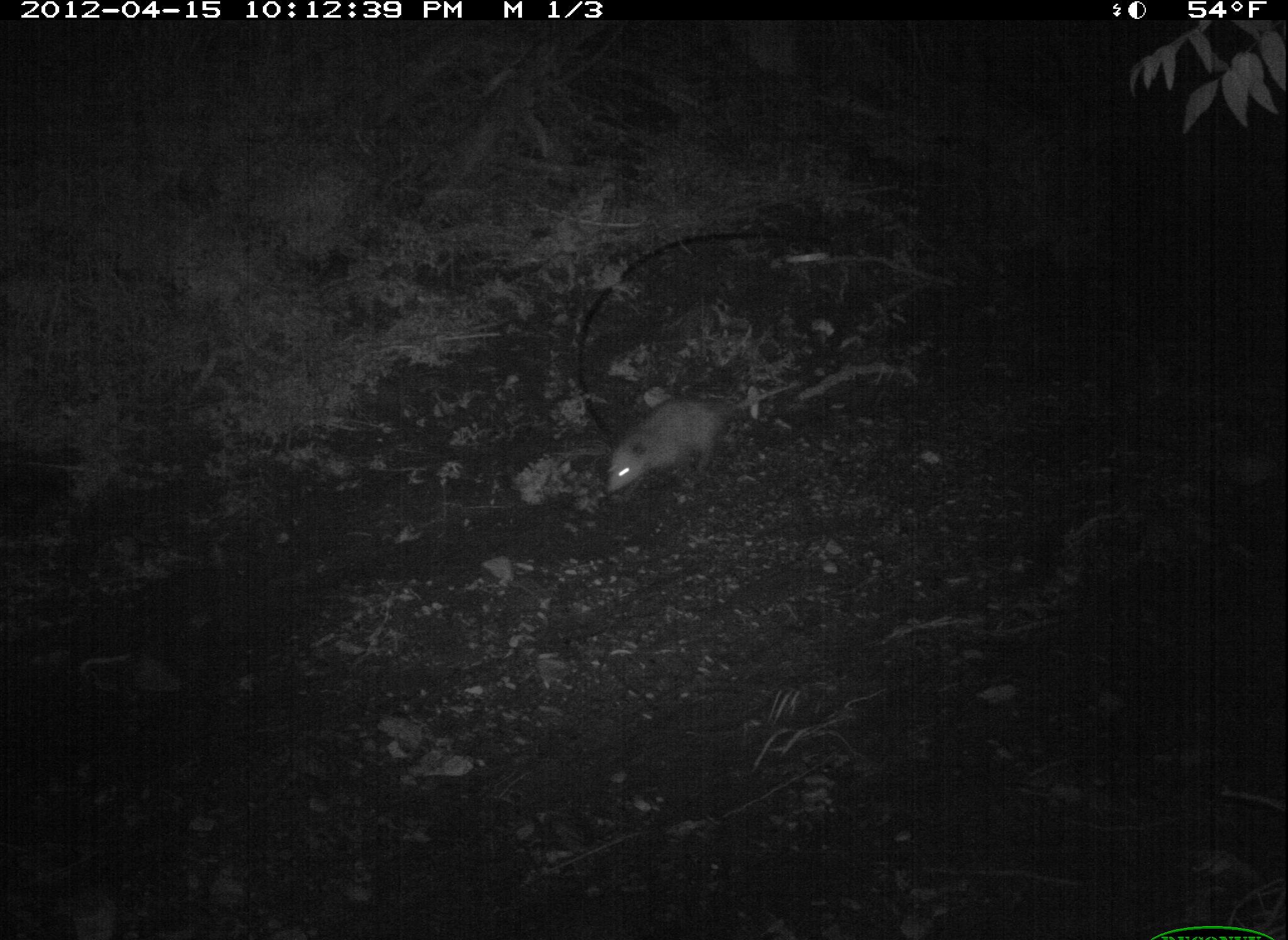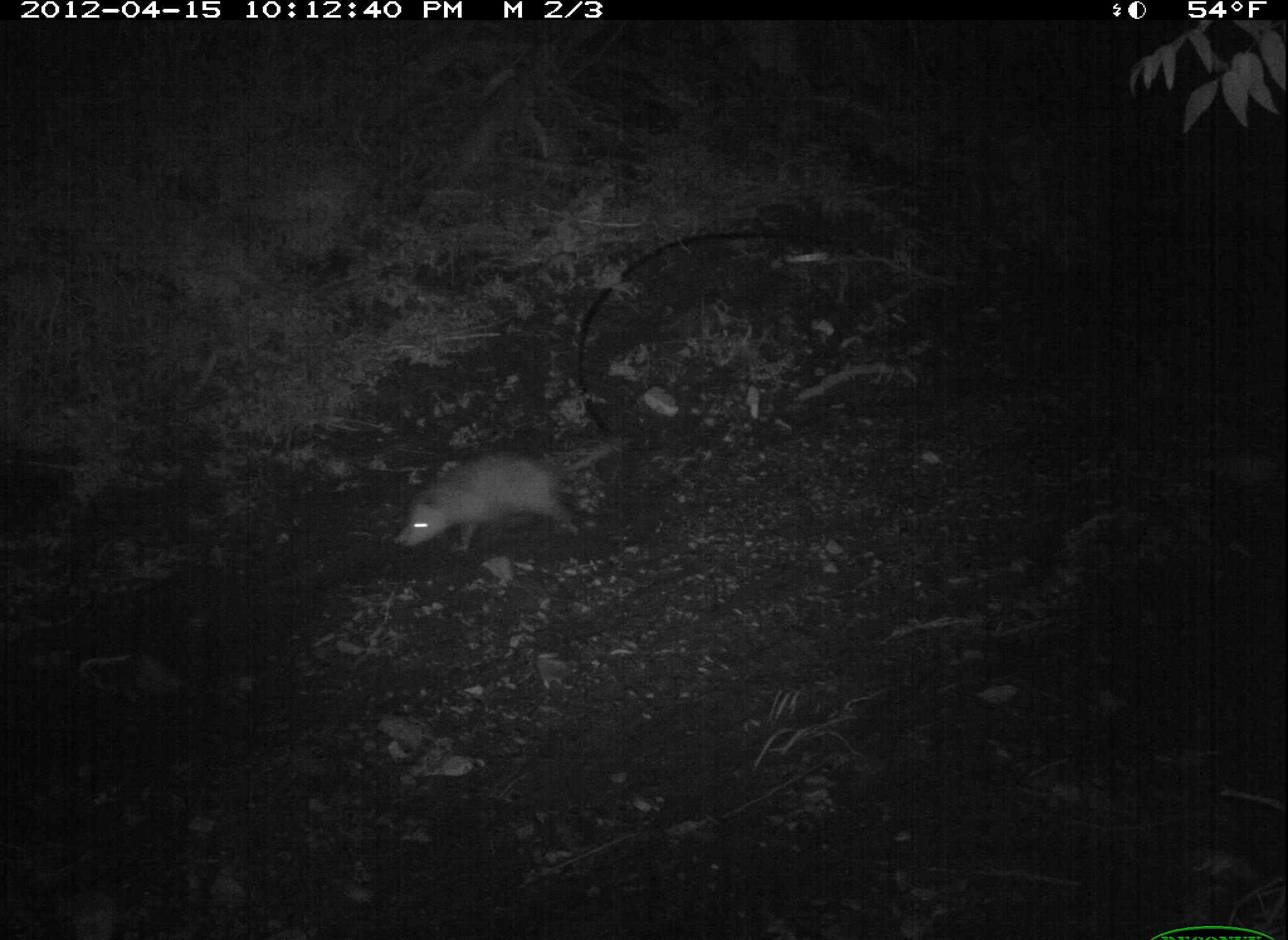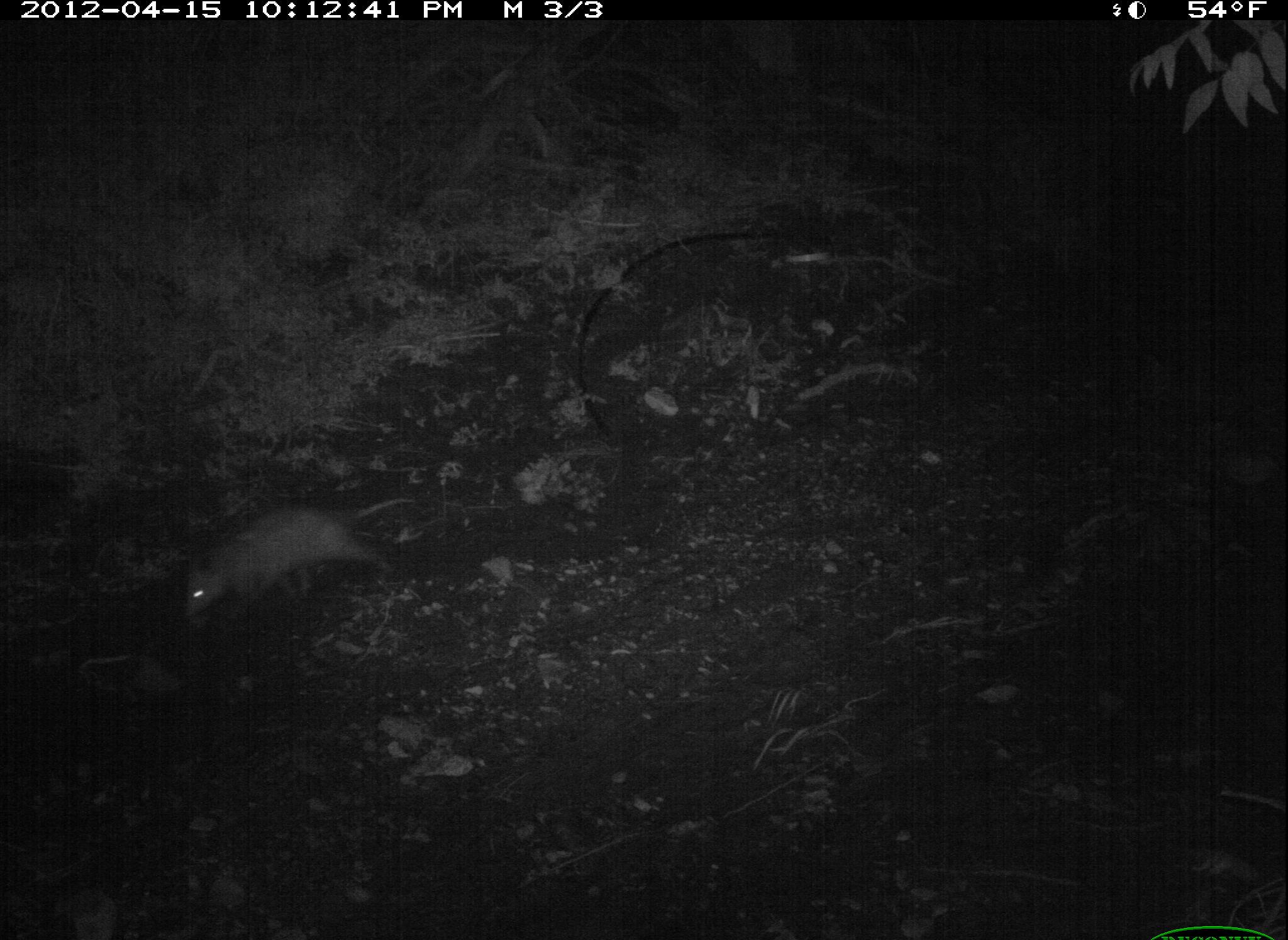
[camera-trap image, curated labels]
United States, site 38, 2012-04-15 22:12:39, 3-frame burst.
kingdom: Animalia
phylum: Chordata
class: Mammalia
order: Didelphimorphia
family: Didelphidae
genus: Didelphis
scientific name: Didelphis virginiana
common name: virginia opossum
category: opossum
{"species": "opossum (virginia opossum) (Didelphis virginiana)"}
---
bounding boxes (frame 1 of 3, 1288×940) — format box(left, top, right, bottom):
opossum: box(584, 395, 778, 514)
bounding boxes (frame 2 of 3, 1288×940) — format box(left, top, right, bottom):
opossum: box(396, 430, 615, 569)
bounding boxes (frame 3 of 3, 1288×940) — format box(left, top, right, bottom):
opossum: box(164, 486, 433, 630)